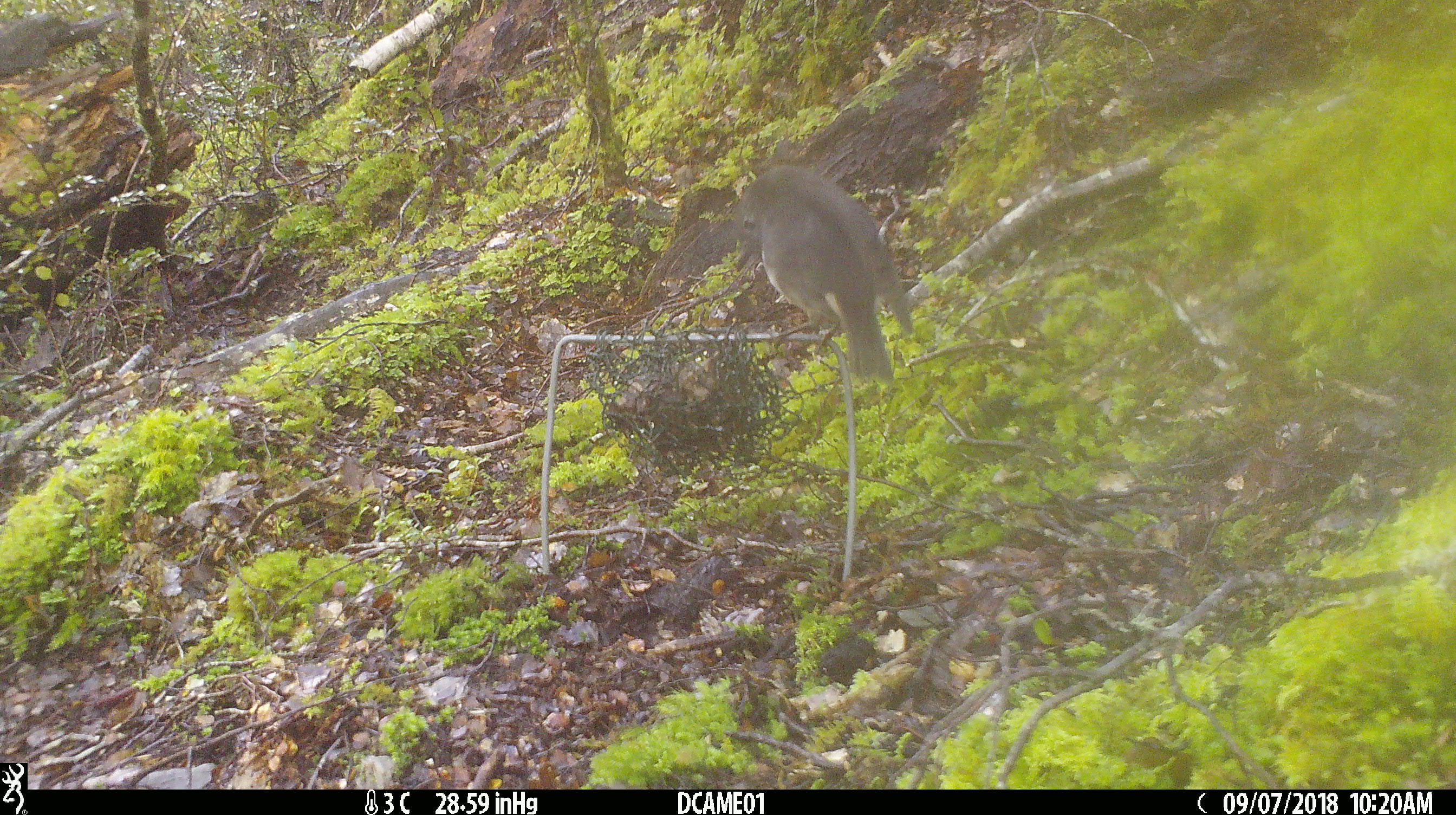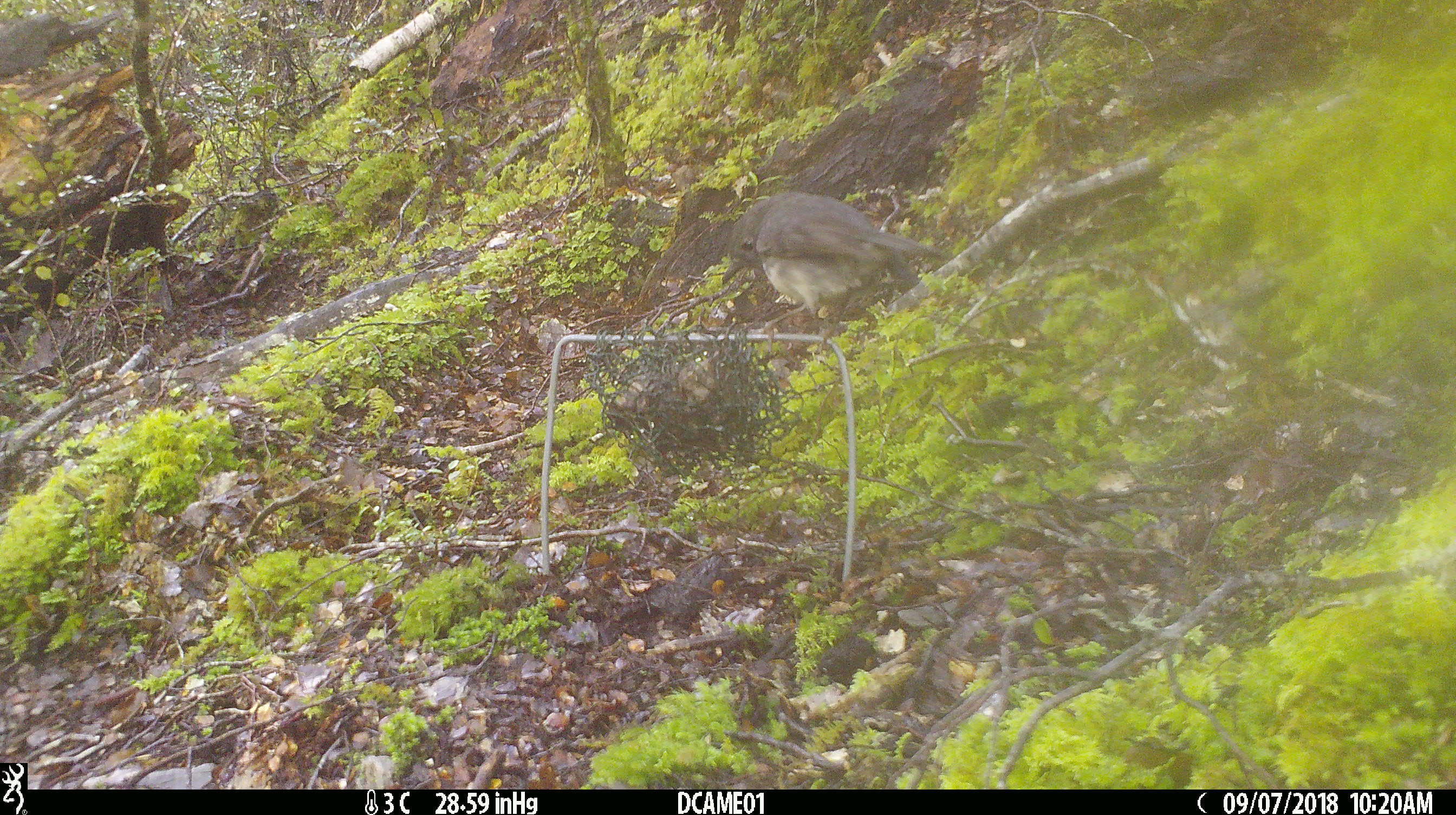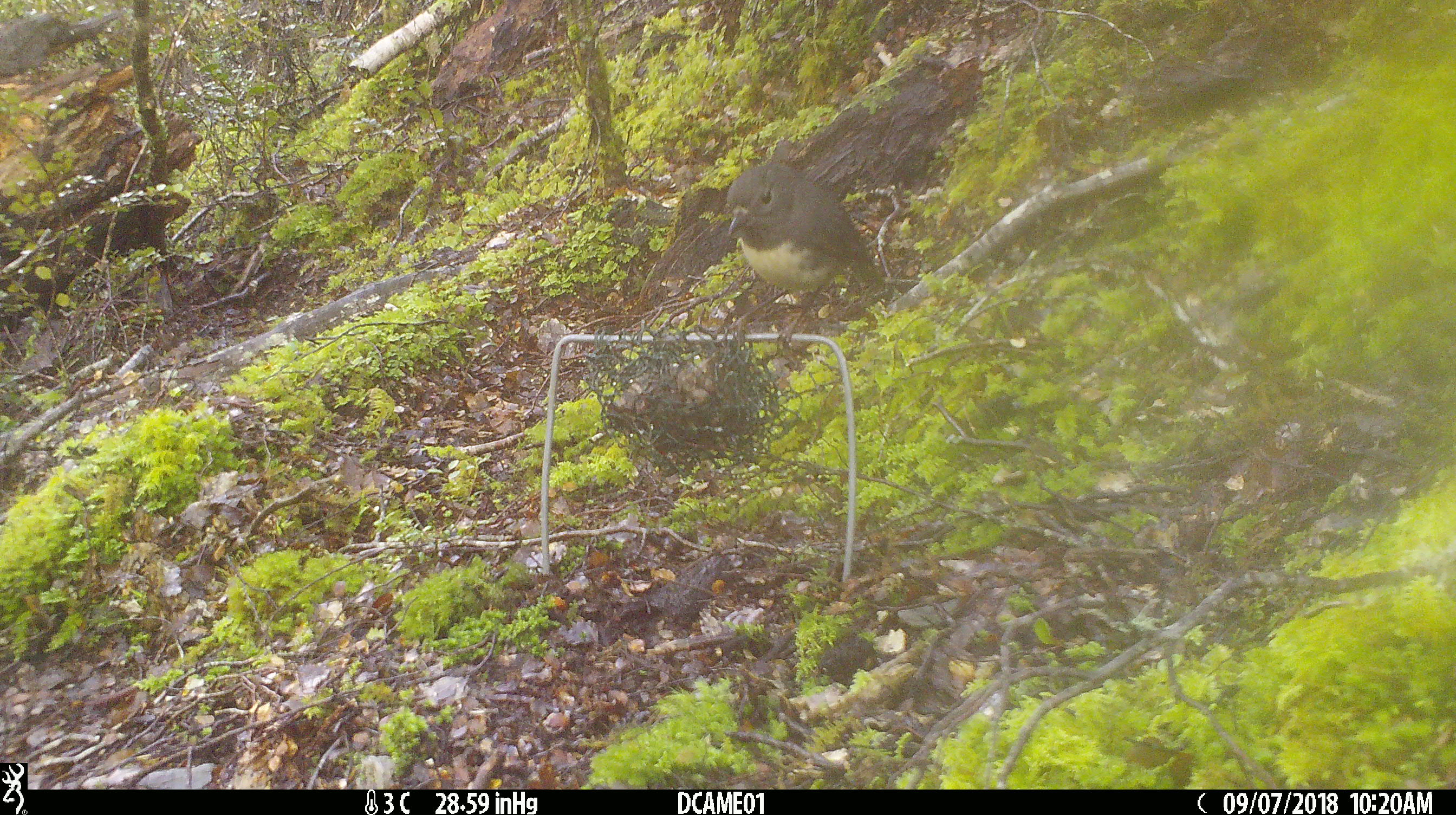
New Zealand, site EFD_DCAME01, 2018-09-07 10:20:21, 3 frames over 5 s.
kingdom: Animalia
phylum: Chordata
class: Aves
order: Passeriformes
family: Petroicidae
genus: Petroica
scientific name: Petroica australis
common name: new zealand robin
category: robin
Robin (new zealand robin) (Petroica australis).